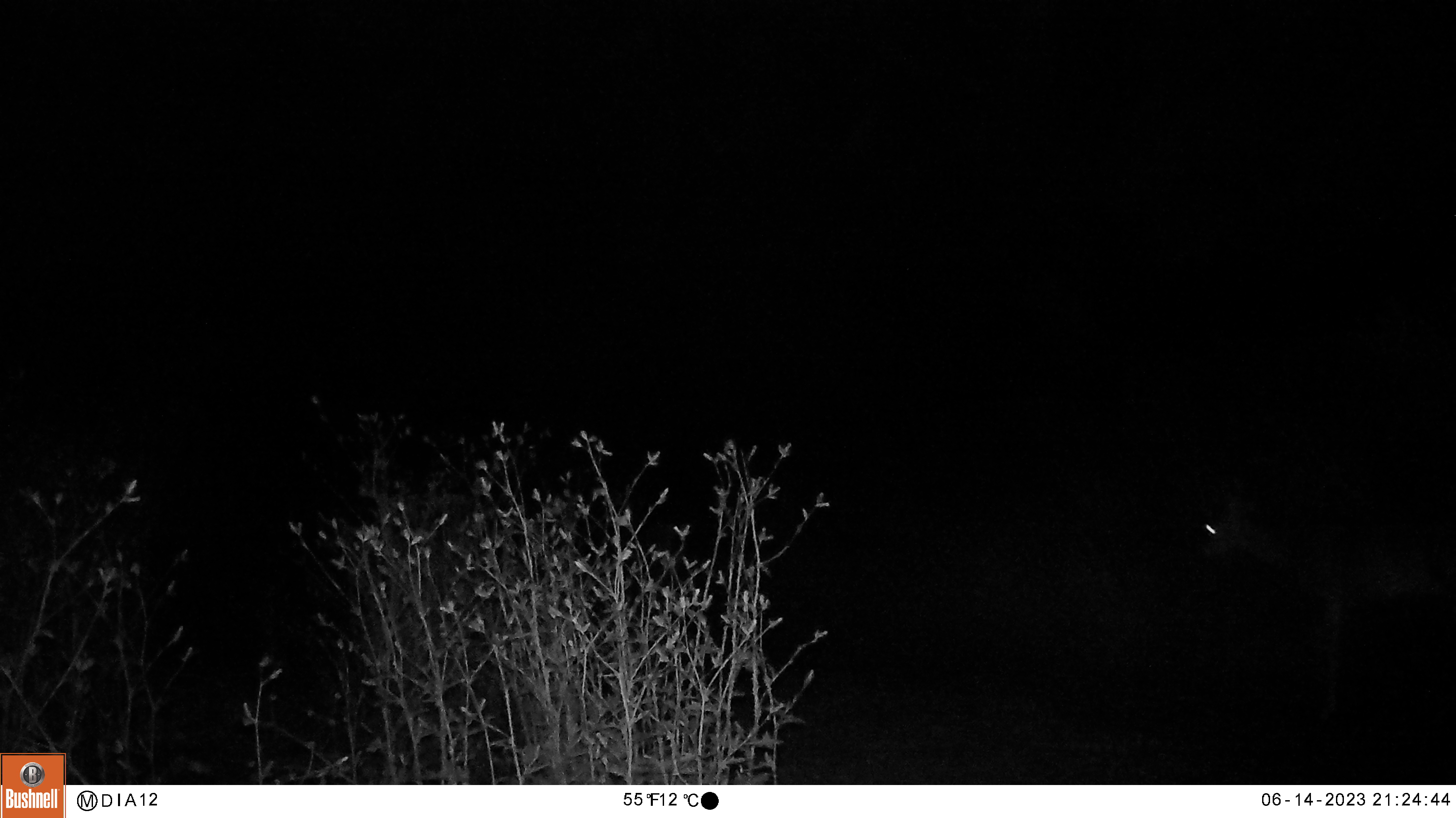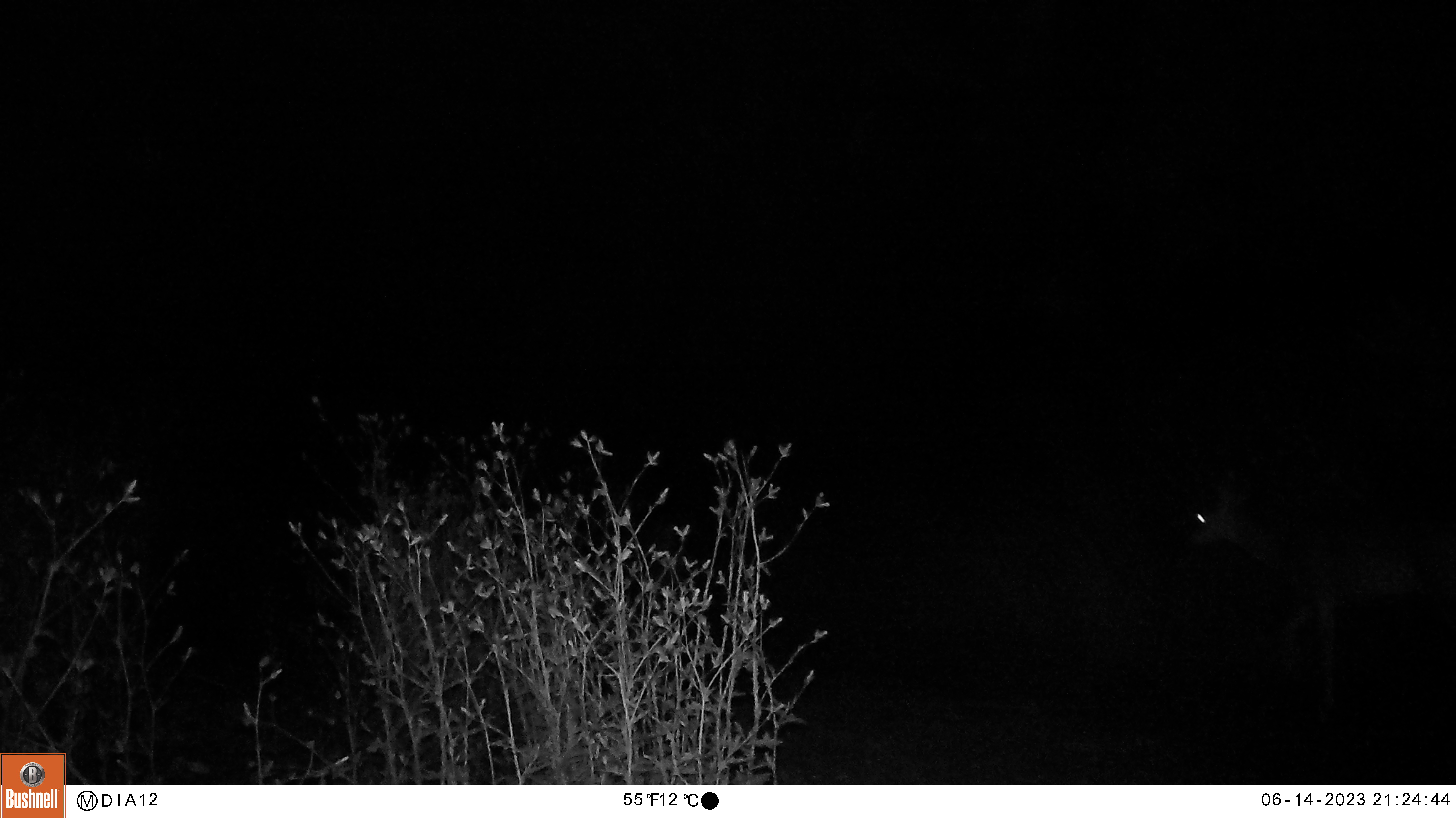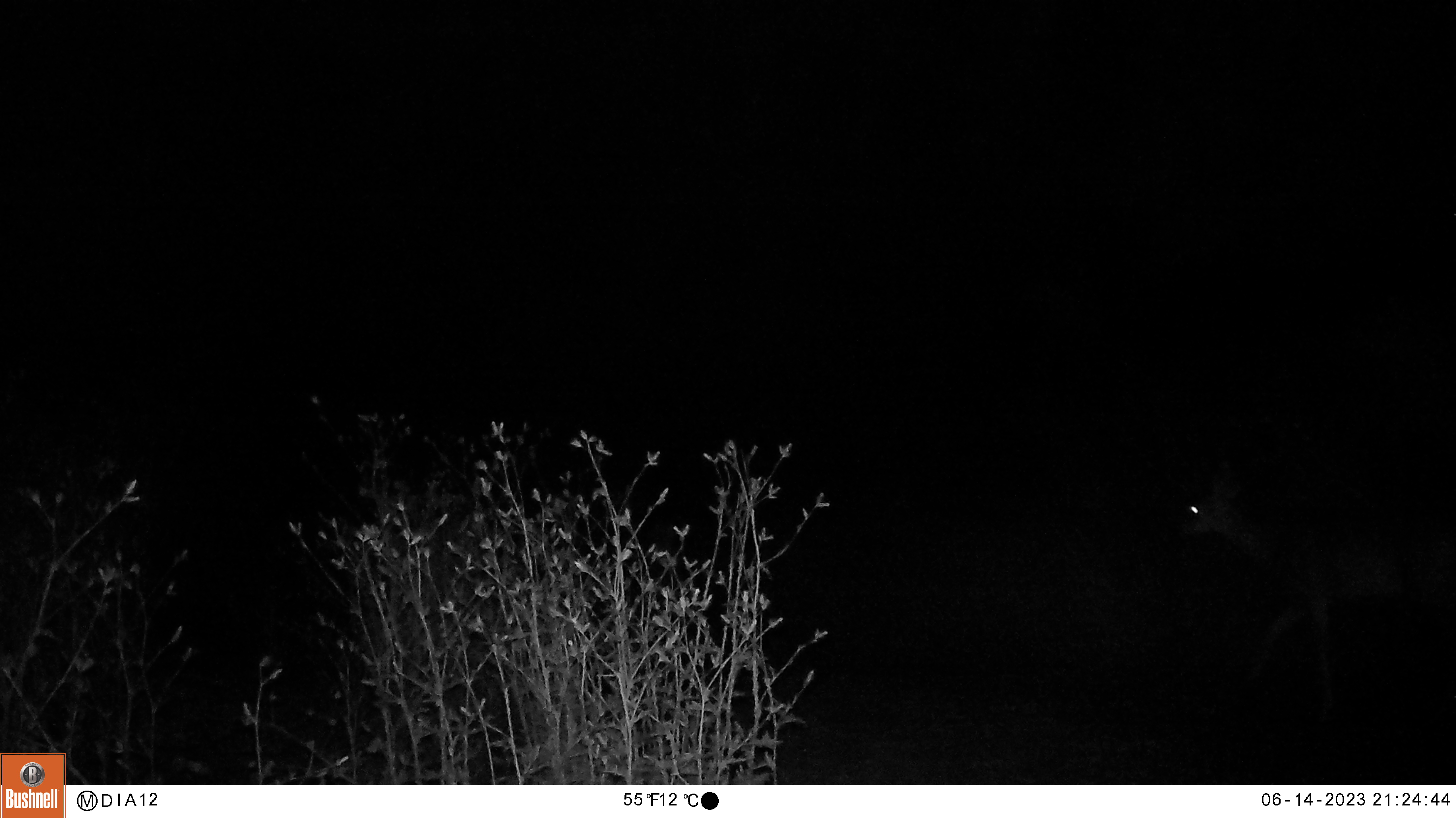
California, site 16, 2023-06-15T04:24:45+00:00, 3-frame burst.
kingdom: Animalia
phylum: Chordata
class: Mammalia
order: Artiodactyla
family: Cervidae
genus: Odocoileus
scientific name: Odocoileus hemionus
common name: mule deer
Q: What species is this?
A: Mule deer (Odocoileus hemionus).